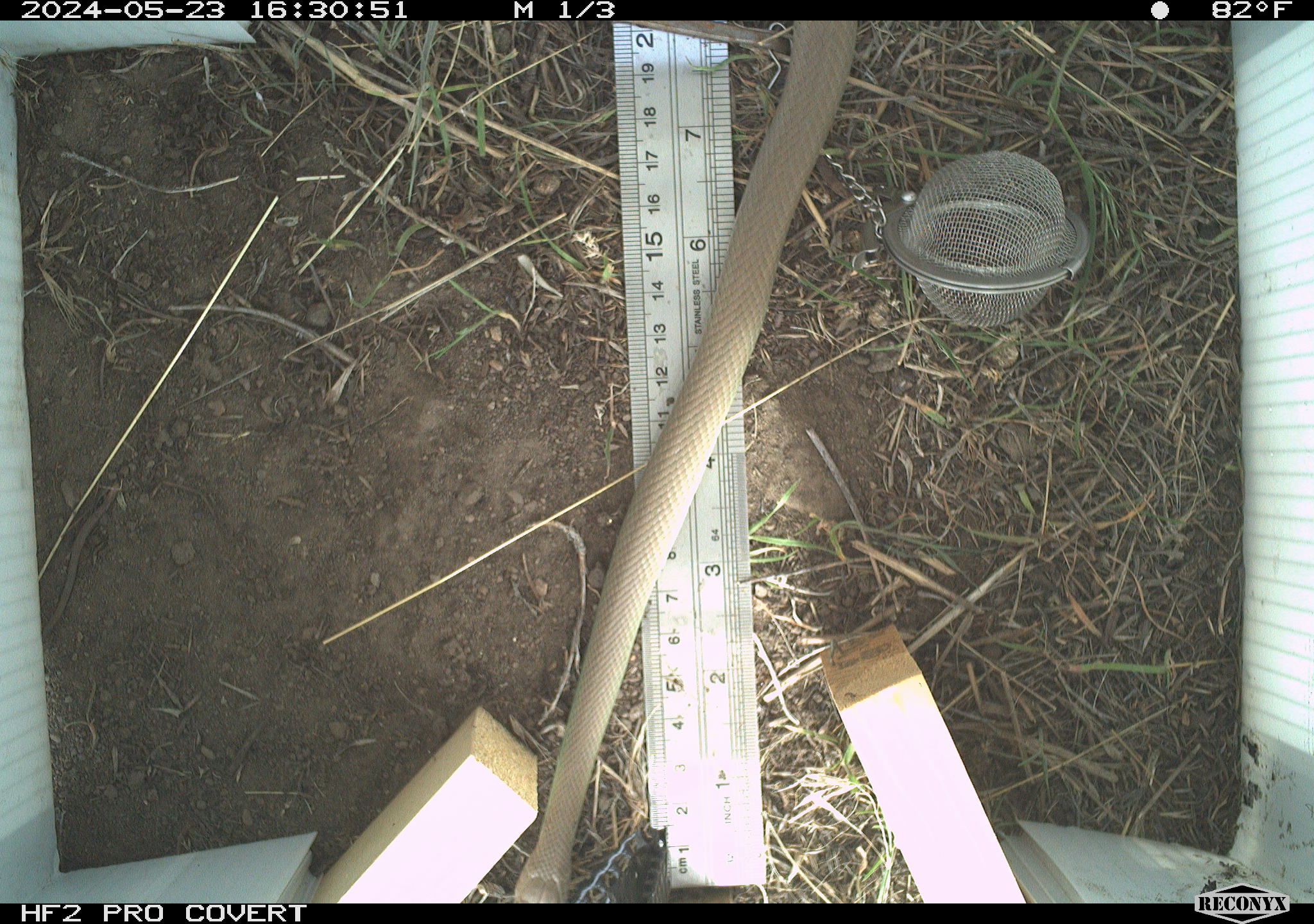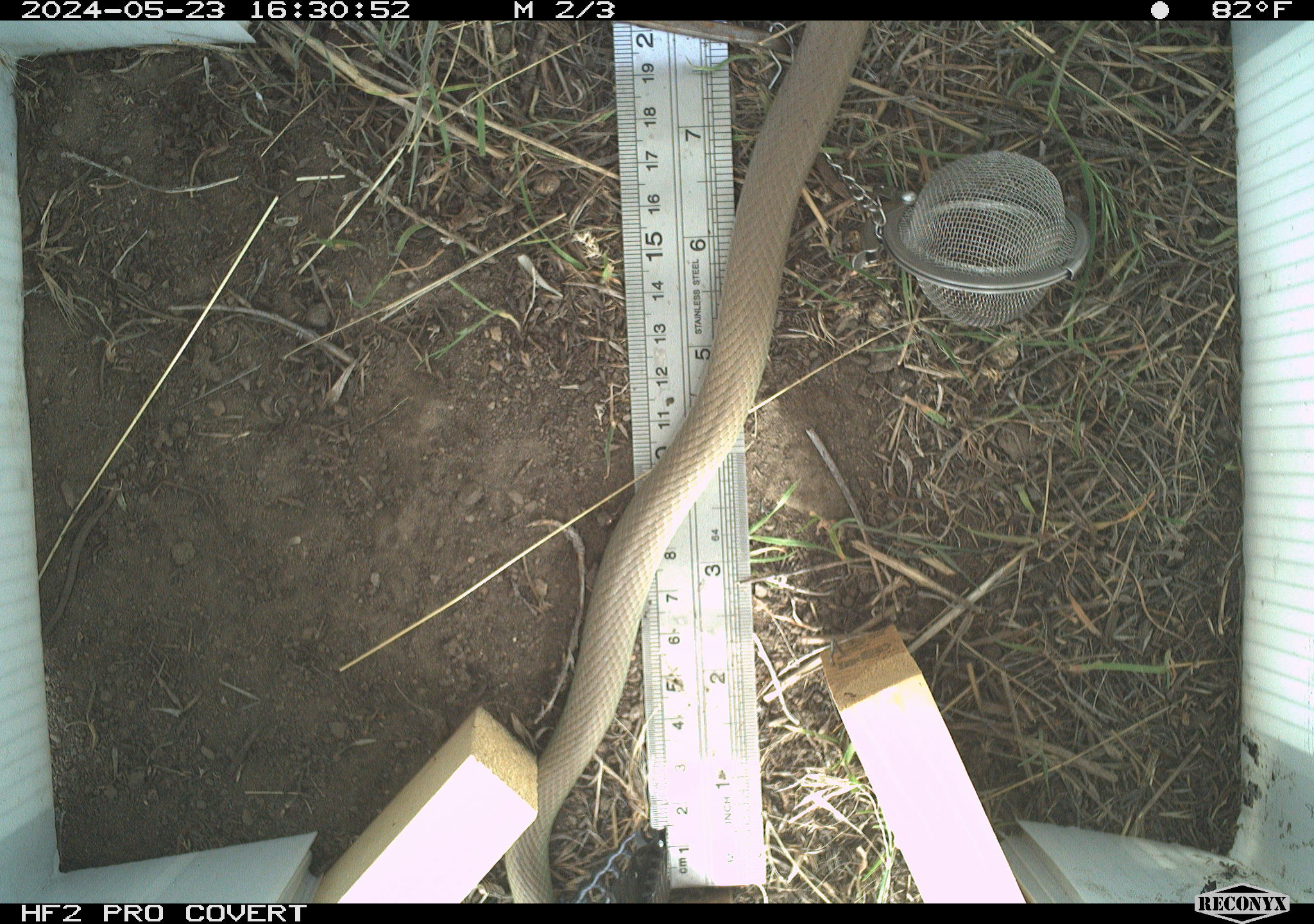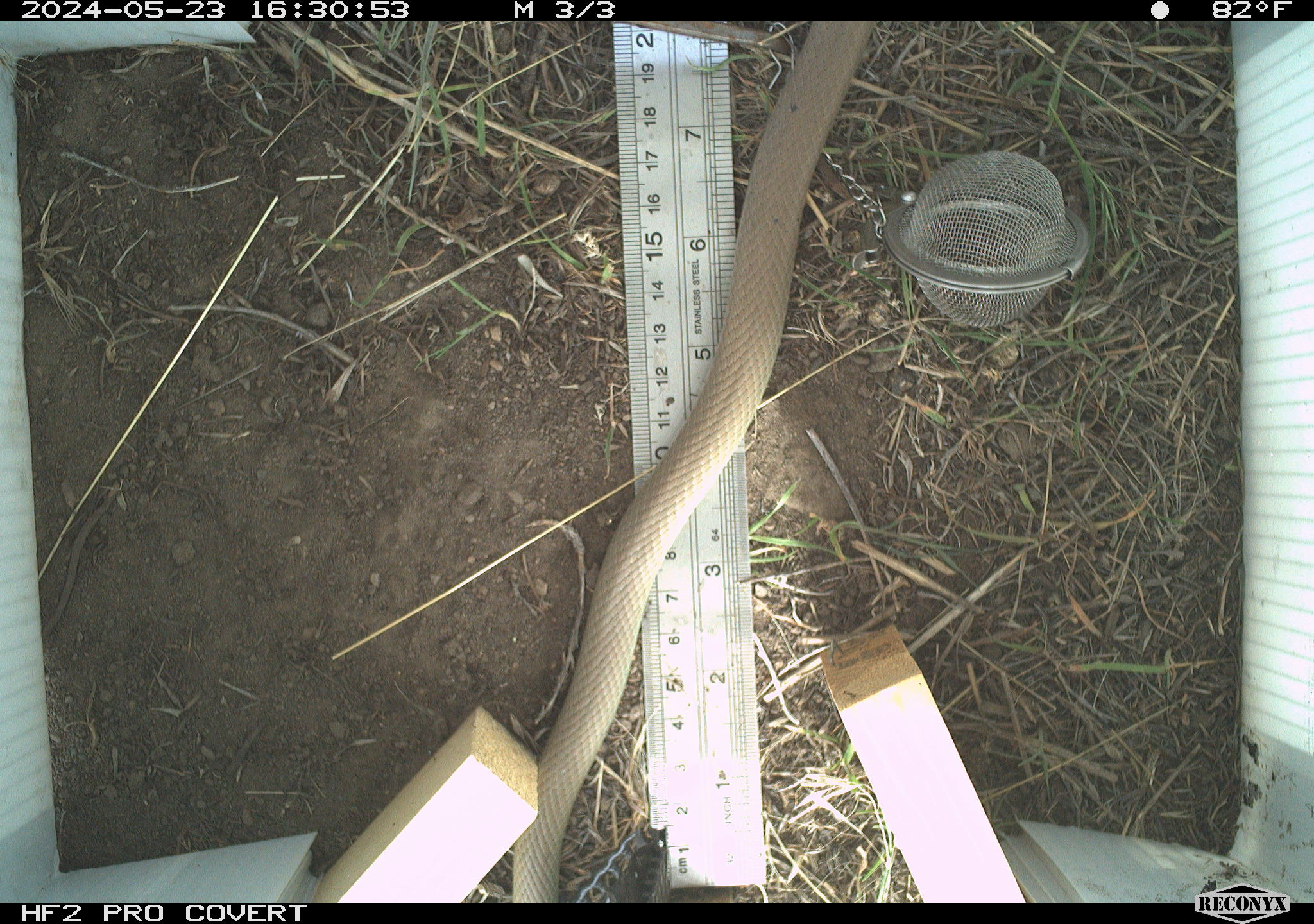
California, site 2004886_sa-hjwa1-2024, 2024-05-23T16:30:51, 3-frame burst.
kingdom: Animalia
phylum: Chordata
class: Reptilia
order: Squamata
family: Colubridae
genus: Coluber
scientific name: Coluber constrictor mormon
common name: western yellow-bellied racer